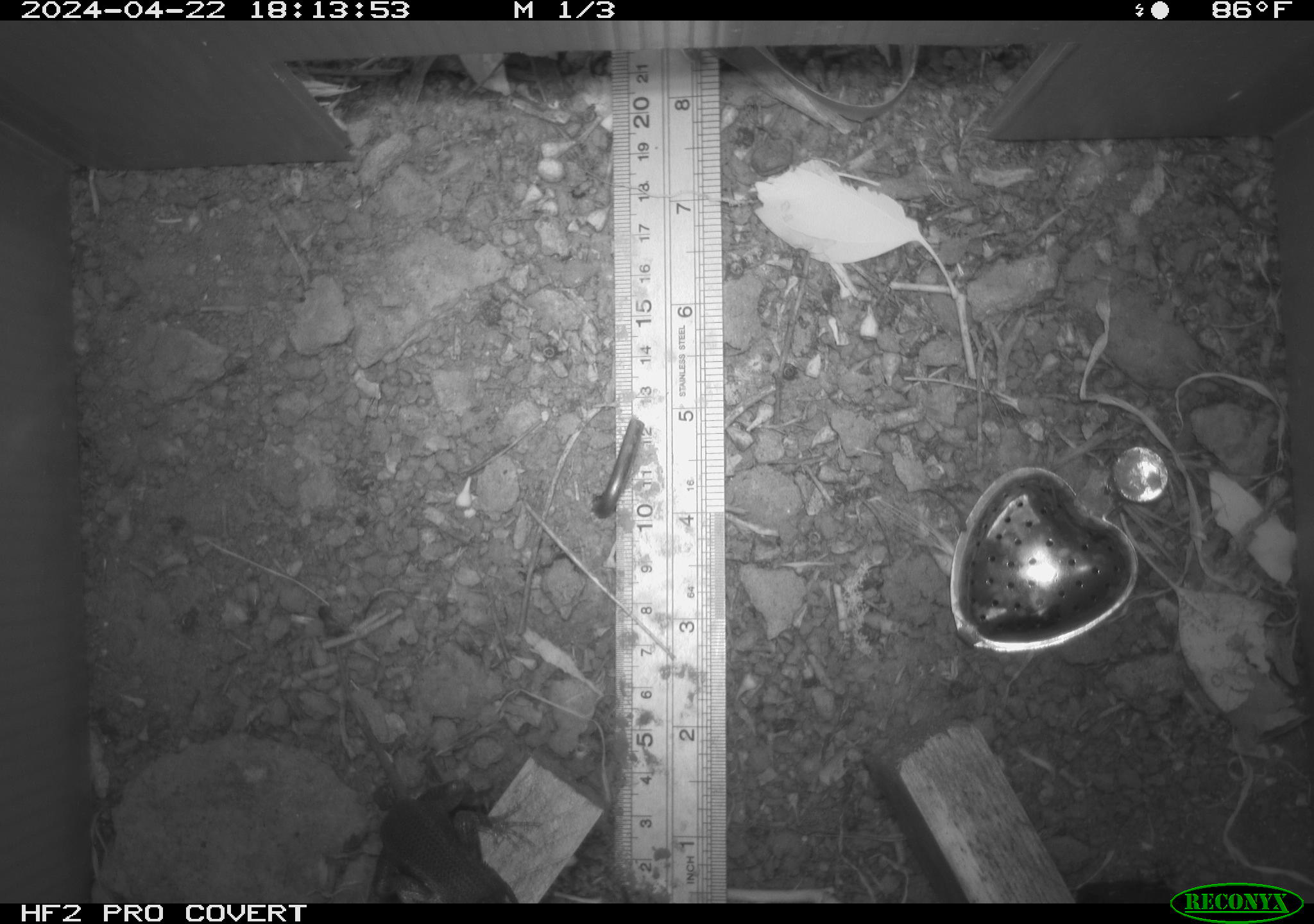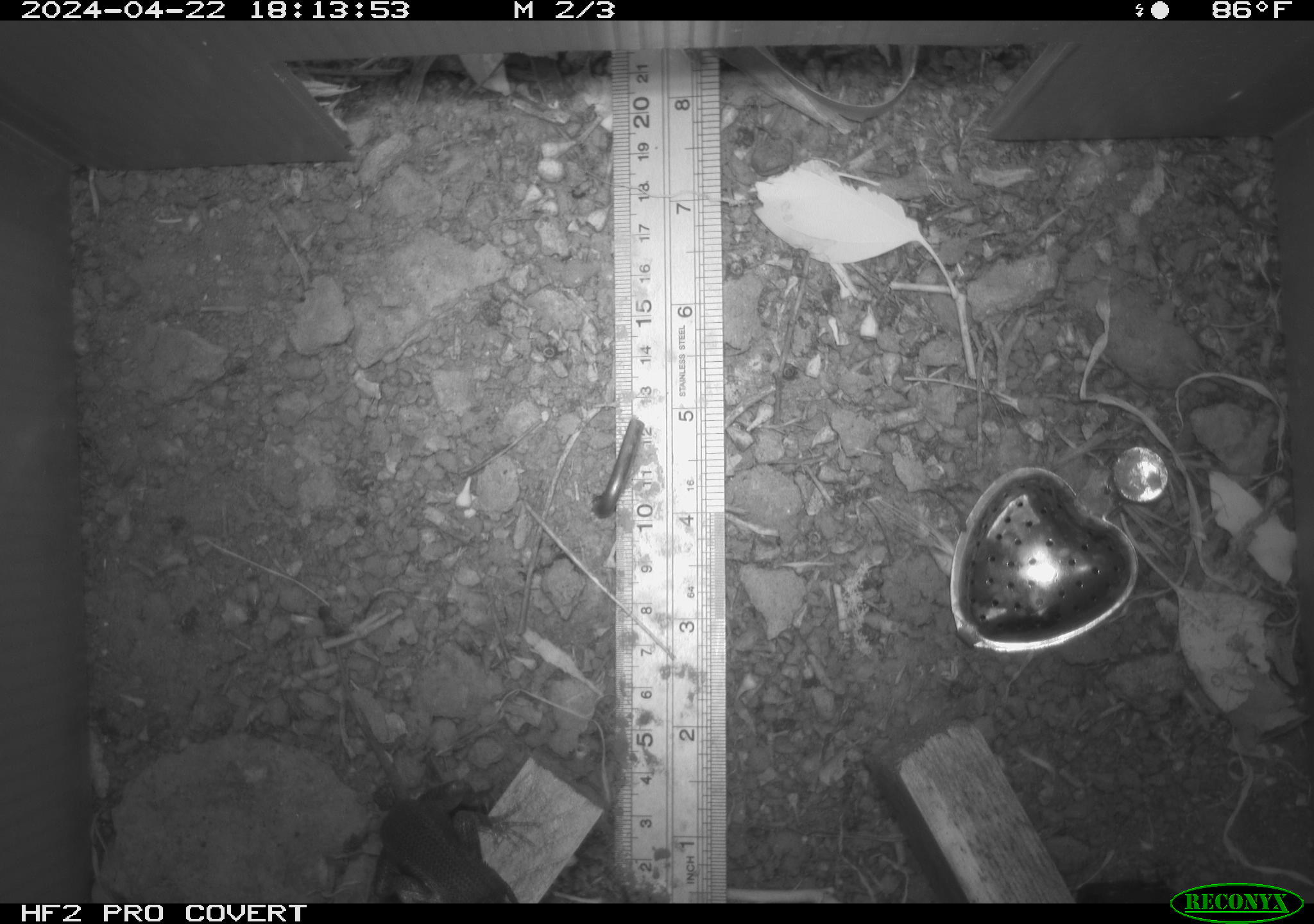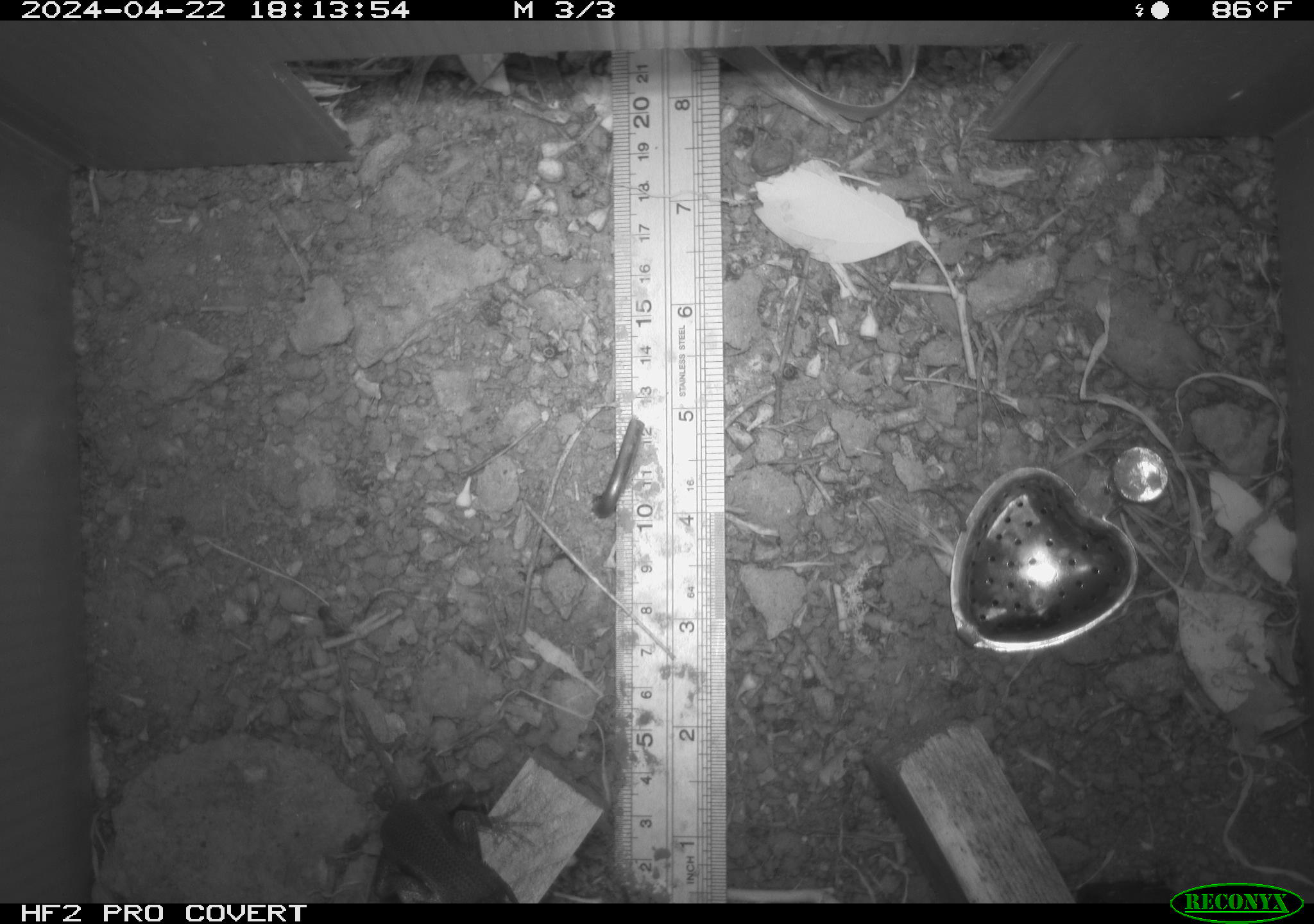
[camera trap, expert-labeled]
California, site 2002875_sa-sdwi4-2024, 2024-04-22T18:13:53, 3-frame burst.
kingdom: Animalia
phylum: Chordata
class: Reptilia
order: Squamata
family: Phrynosomatidae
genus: Sceloporus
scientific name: Sceloporus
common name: spiny lizards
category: sceloporus species